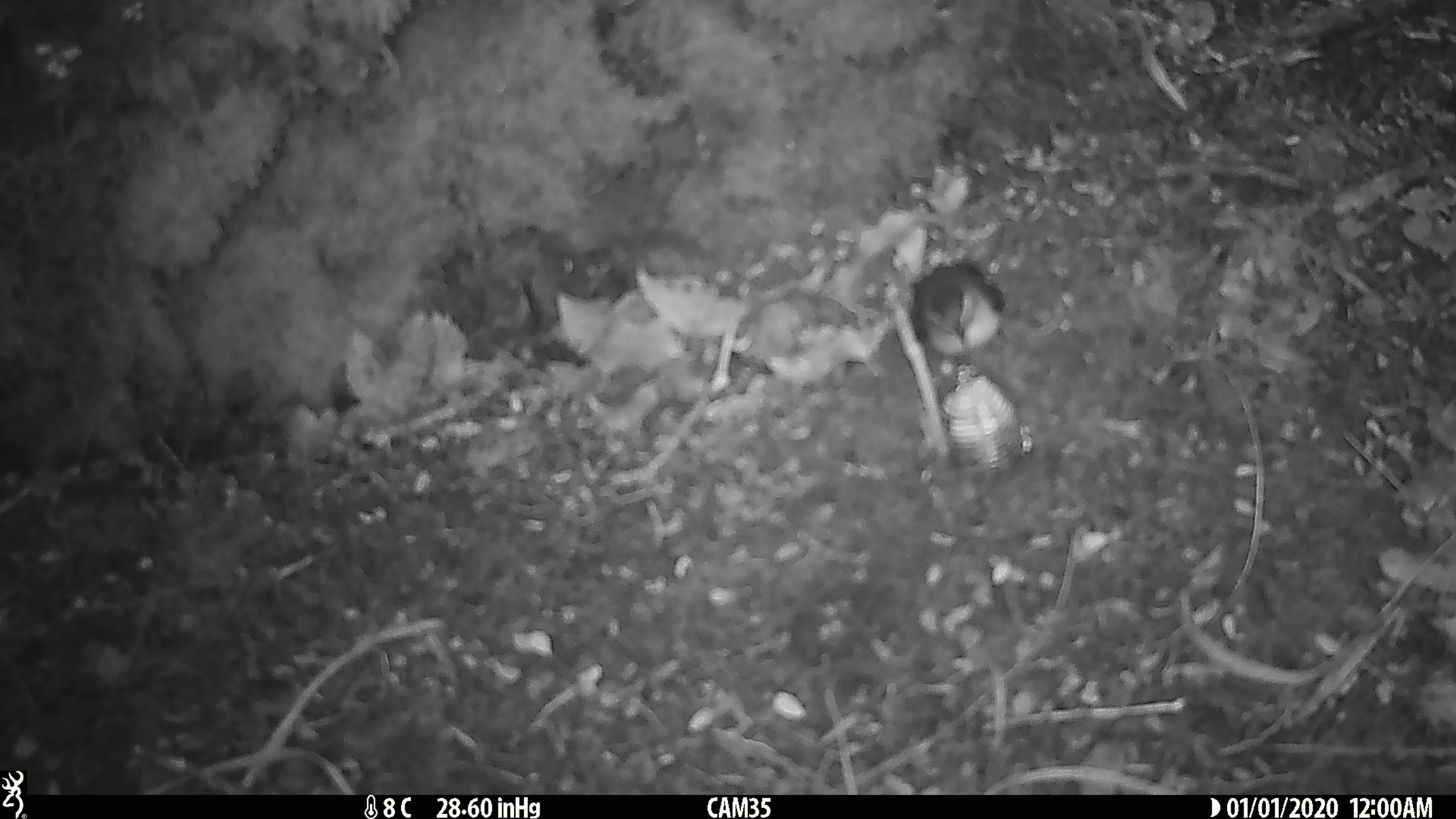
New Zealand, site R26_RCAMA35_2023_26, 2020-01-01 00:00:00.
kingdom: Animalia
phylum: Chordata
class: Aves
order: Passeriformes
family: Acanthisittidae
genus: Acanthisitta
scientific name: Acanthisitta chloris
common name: rifleman